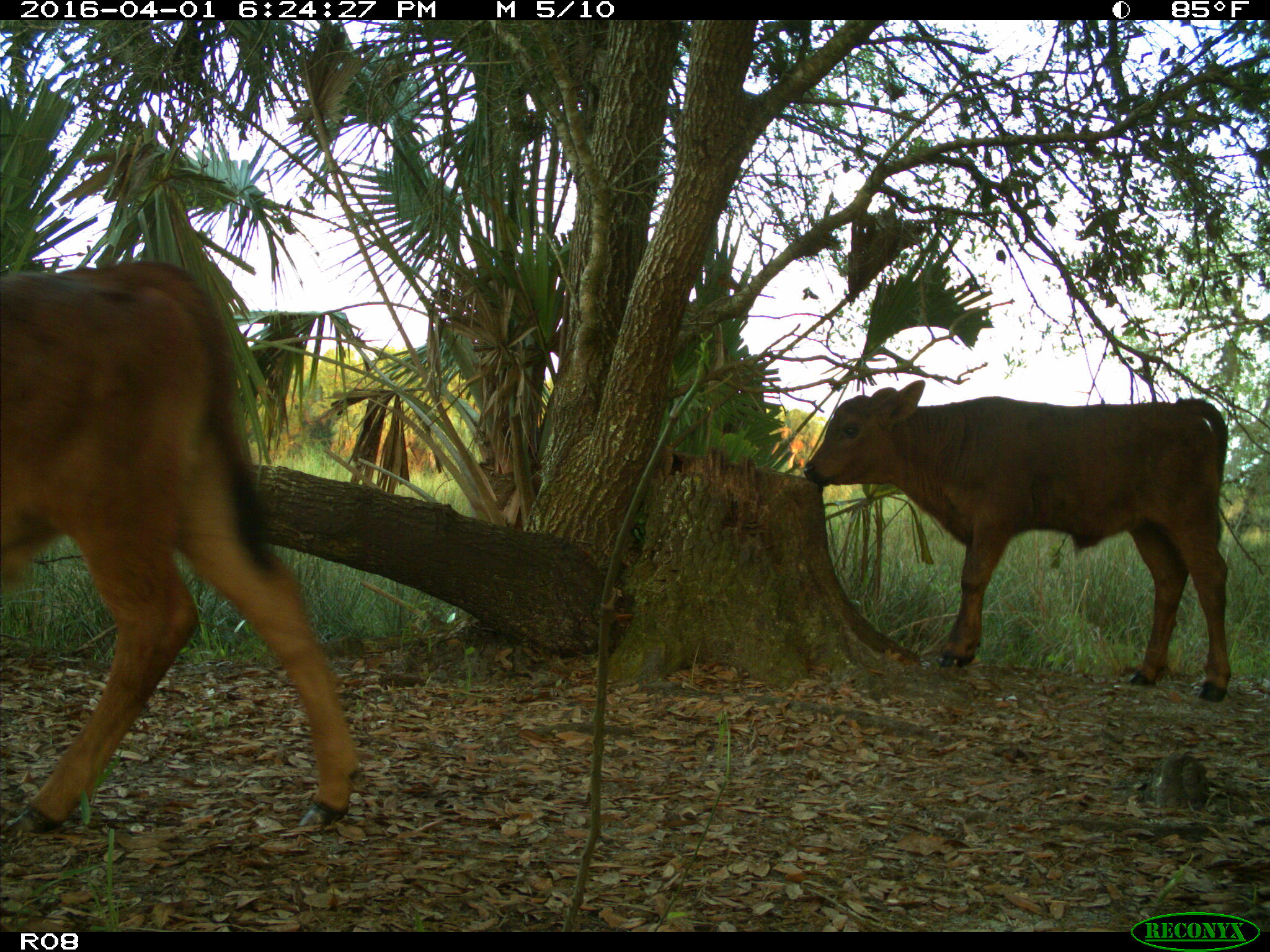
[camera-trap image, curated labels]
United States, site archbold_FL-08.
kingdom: Animalia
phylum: Chordata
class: Mammalia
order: Artiodactyla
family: Bovidae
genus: Bos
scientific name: Bos taurus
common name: domestic cow